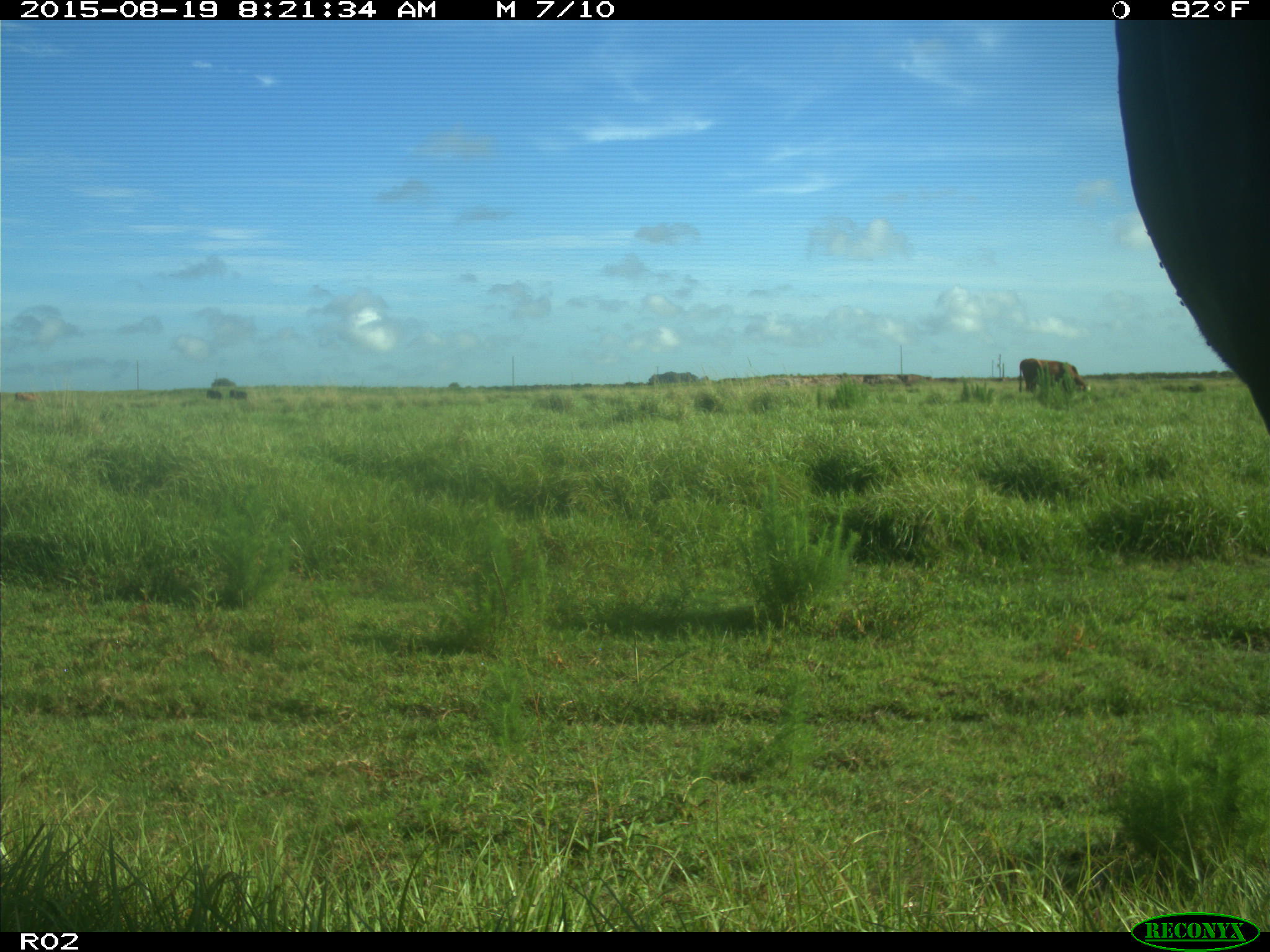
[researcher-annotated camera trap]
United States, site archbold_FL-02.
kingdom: Animalia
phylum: Chordata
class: Mammalia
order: Artiodactyla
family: Bovidae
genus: Bos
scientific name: Bos taurus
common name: domestic cow